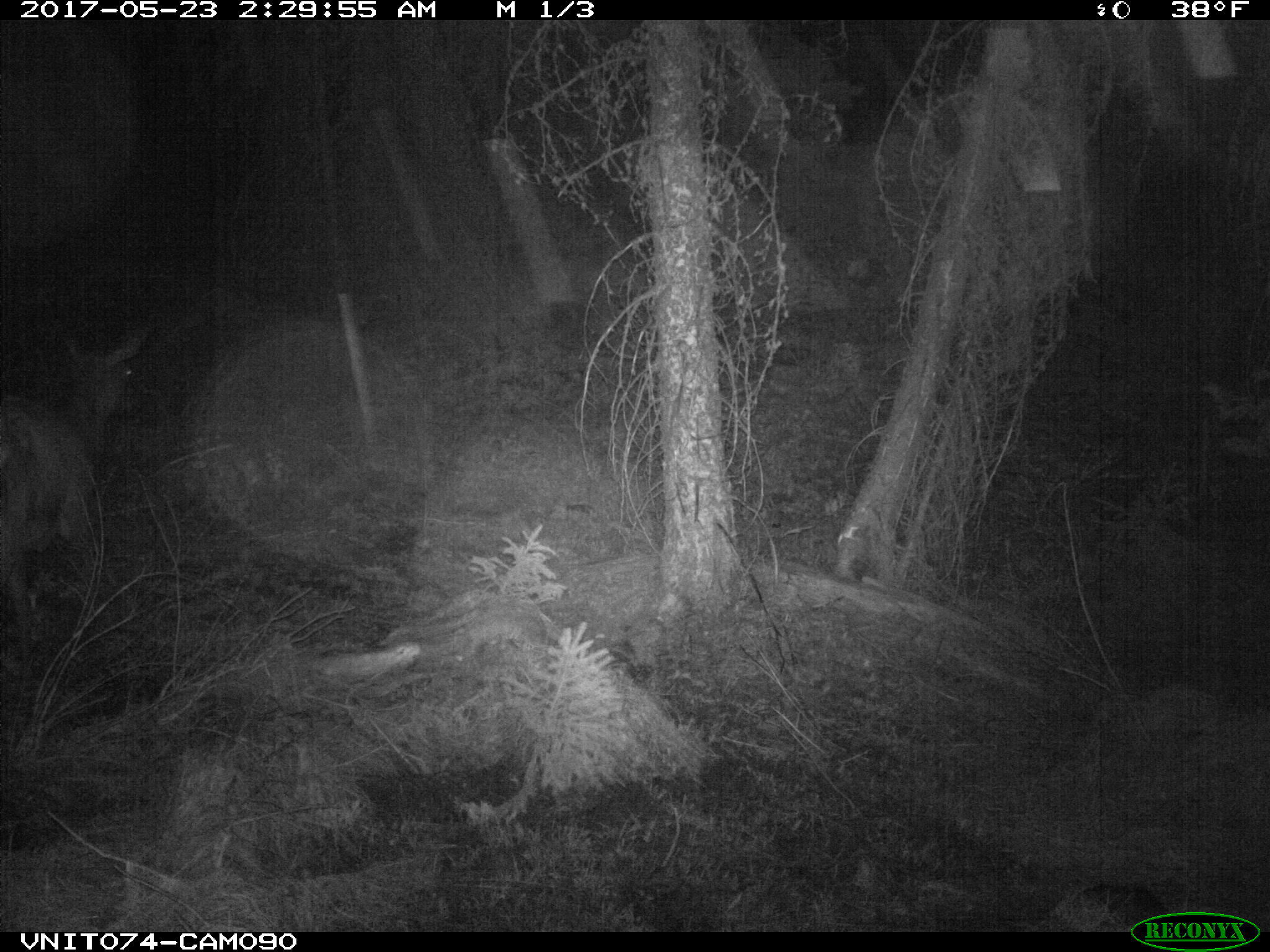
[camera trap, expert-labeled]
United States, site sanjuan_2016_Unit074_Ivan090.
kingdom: Animalia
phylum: Chordata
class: Mammalia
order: Artiodactyla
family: Cervidae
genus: Cervus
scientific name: Cervus elaphus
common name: red deer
Cervus elaphus (red deer).